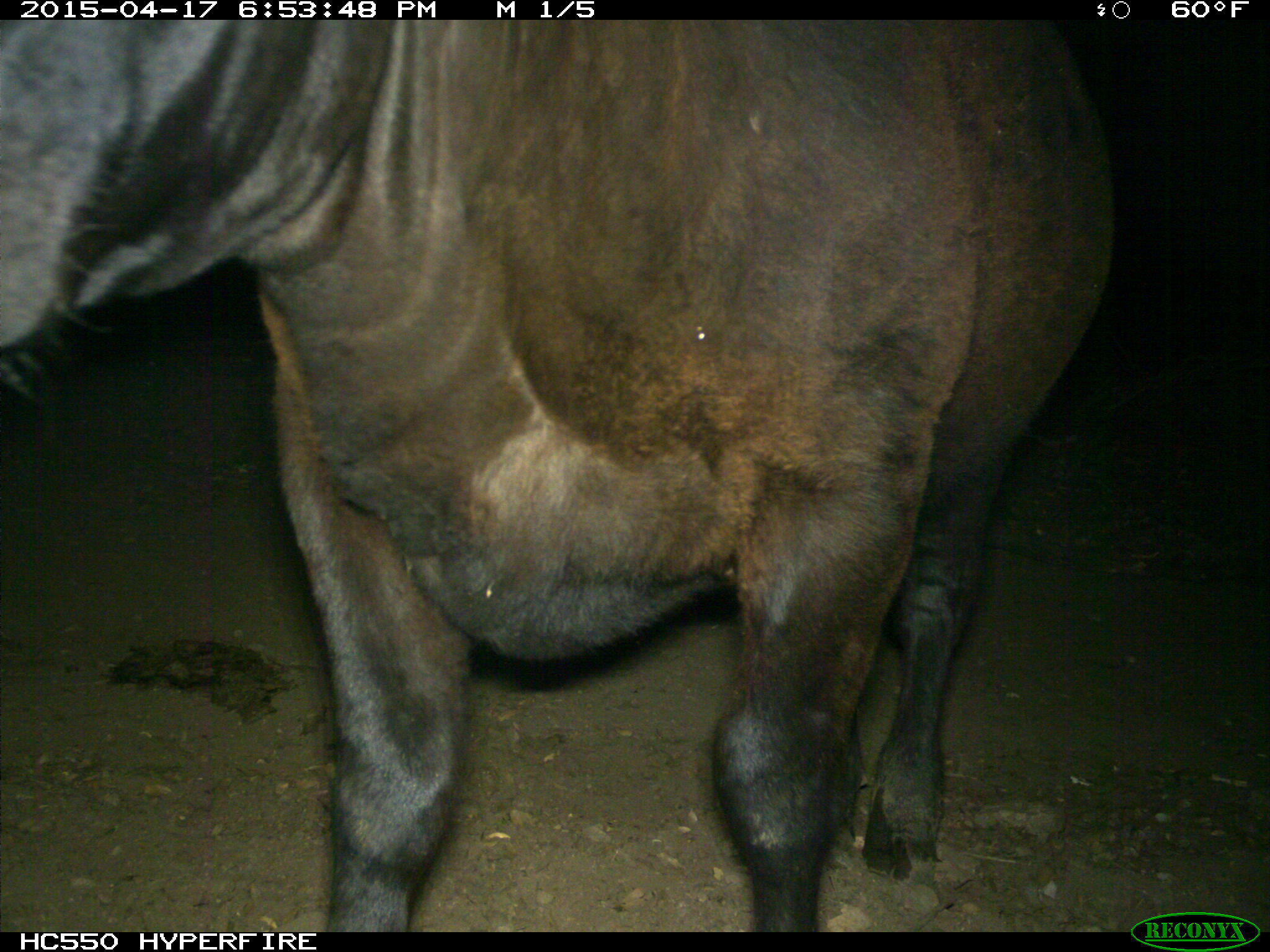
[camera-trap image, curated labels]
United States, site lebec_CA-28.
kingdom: Animalia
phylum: Chordata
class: Mammalia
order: Artiodactyla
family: Bovidae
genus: Bos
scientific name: Bos taurus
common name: domestic cow